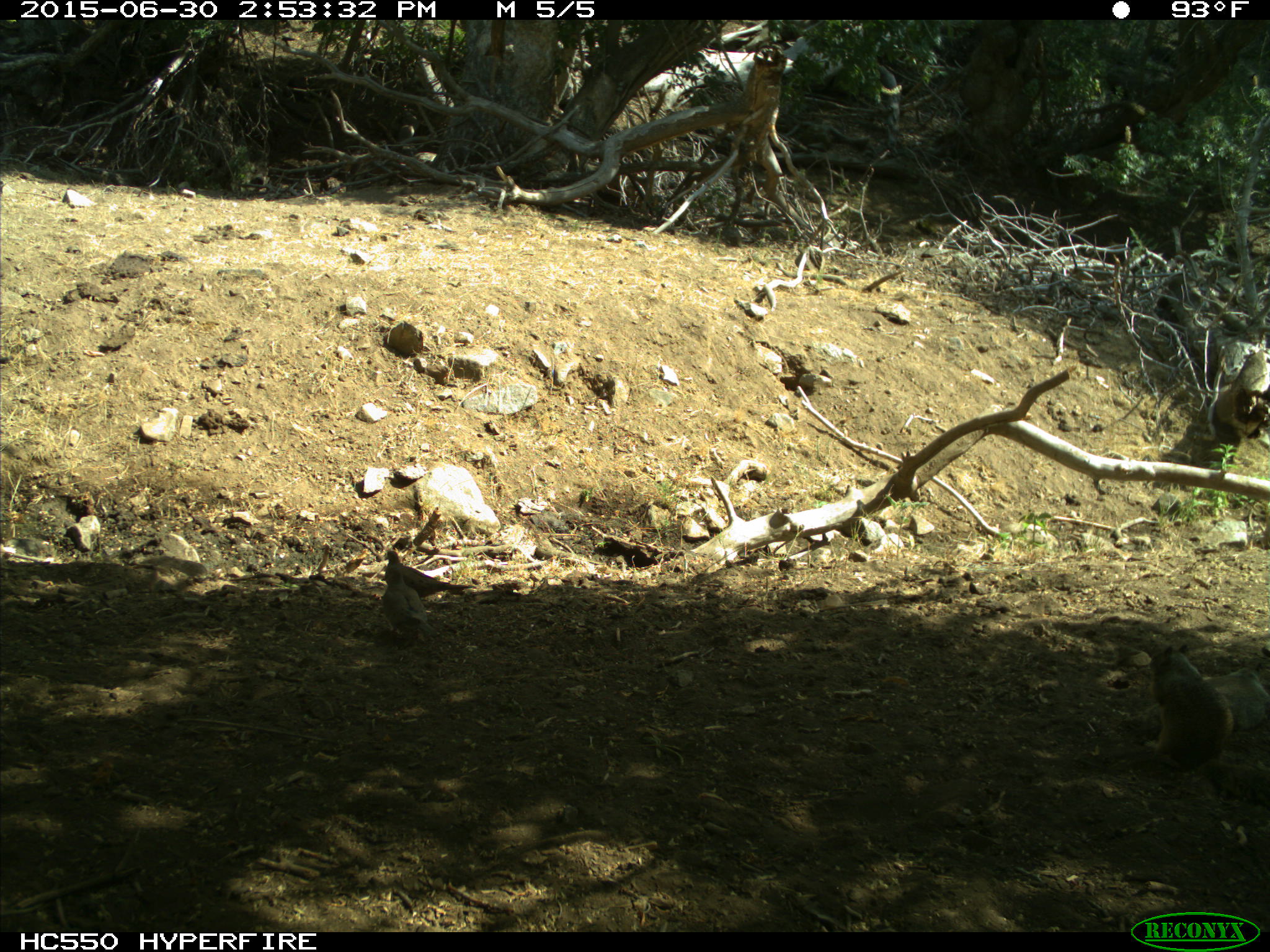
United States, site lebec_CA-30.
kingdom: Animalia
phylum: Chordata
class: Aves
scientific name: Aves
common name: birds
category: unidentified bird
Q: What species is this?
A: Unidentified bird (birds) (Aves).